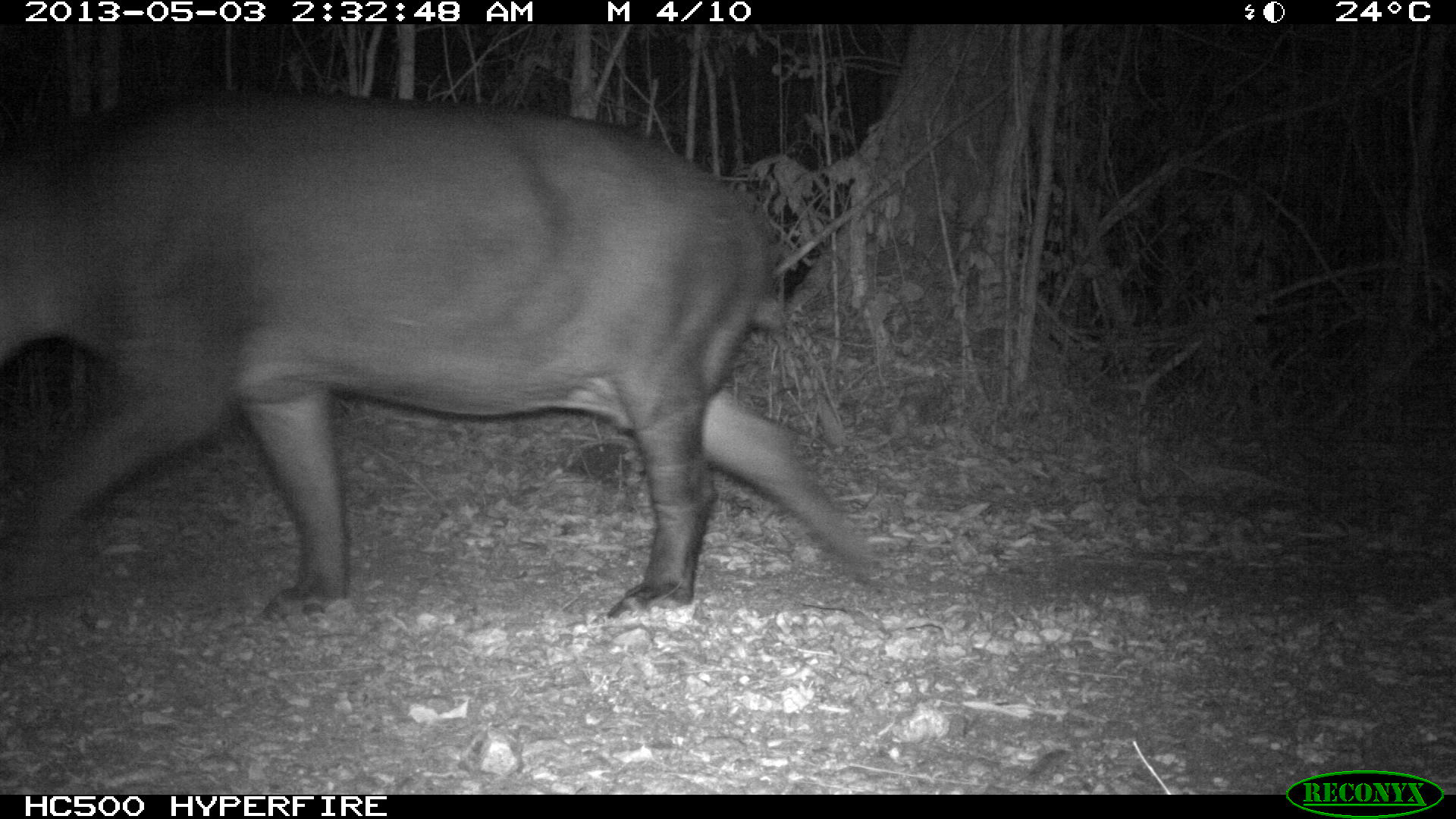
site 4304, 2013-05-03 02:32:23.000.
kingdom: Animalia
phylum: Chordata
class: Mammalia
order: Perissodactyla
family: Tapiridae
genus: Tapirus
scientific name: Tapirus bairdii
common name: baird's tapir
Tapirus bairdii (baird's tapir), count 1.